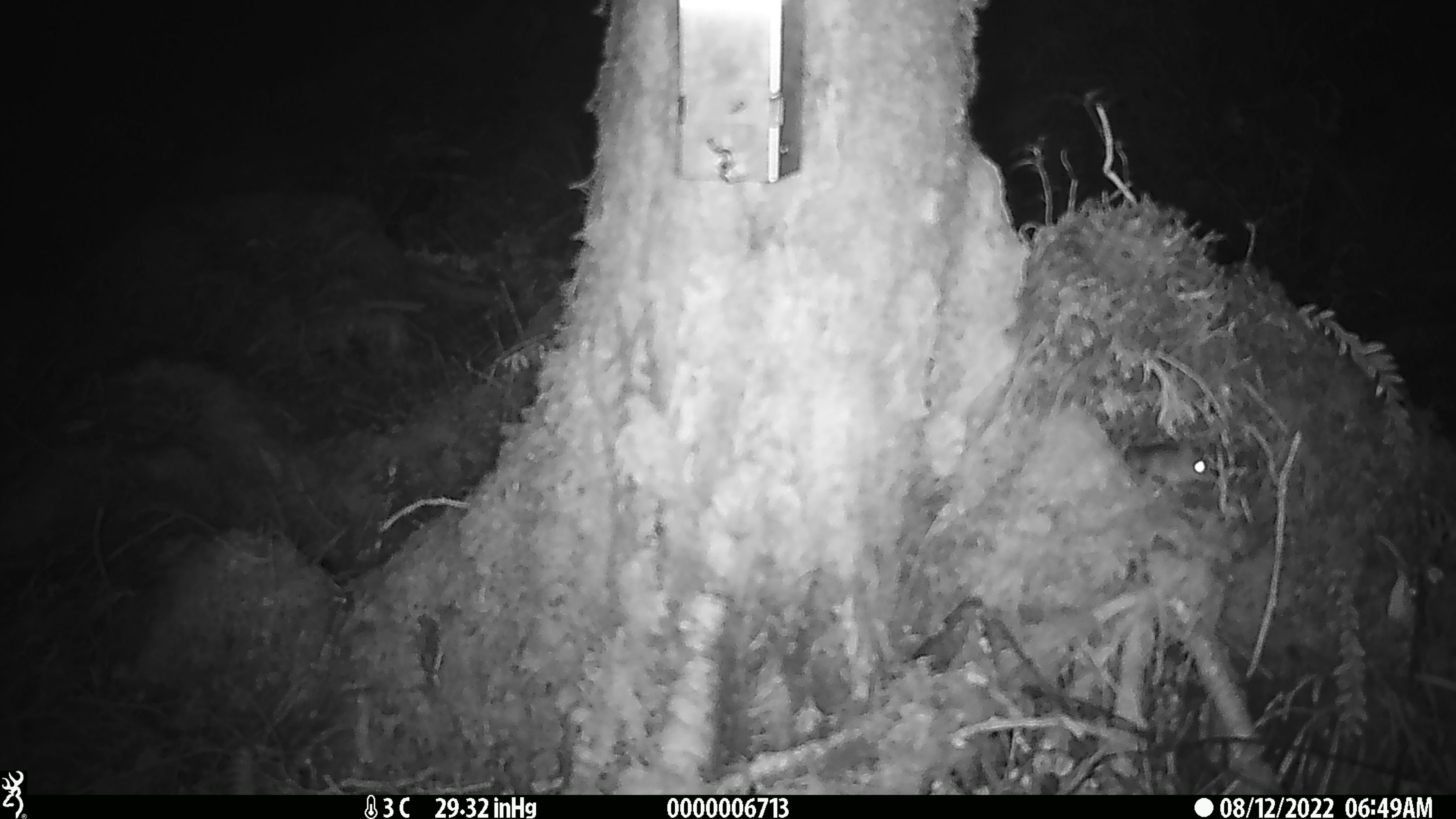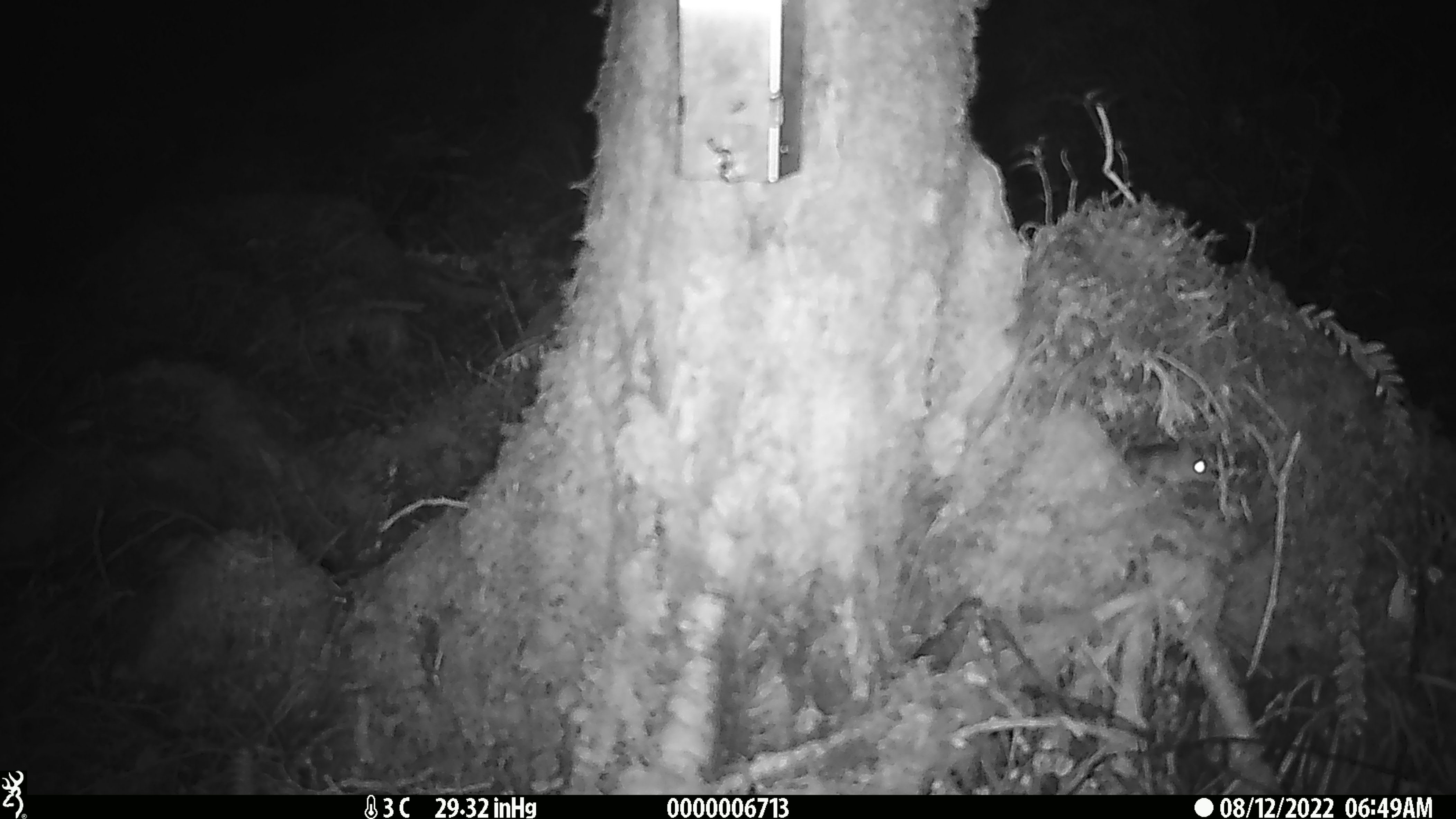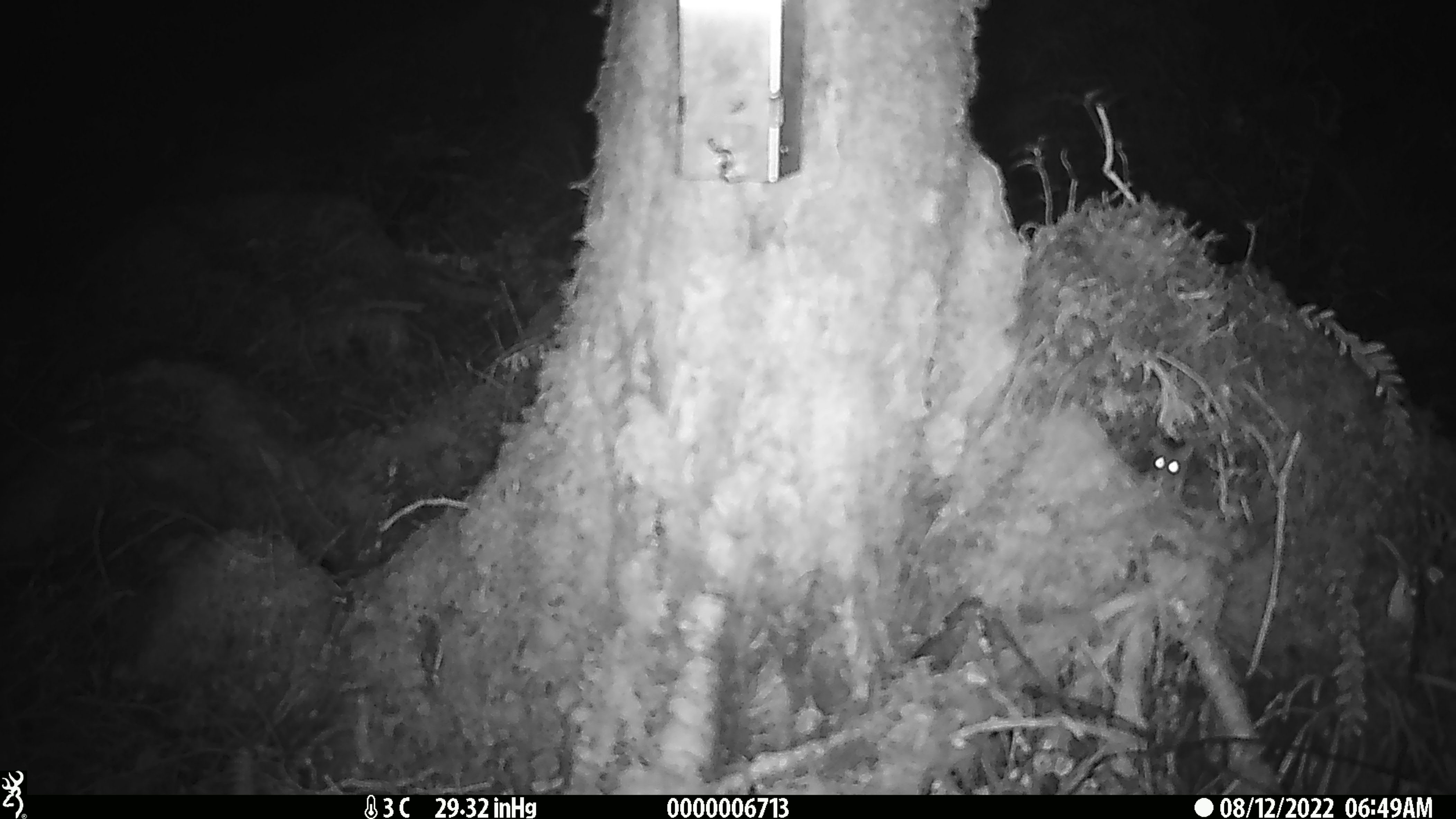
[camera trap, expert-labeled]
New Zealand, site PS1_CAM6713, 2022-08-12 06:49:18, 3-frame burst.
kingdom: Animalia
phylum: Chordata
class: Mammalia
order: Rodentia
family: Muridae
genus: Mus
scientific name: Mus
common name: mouse